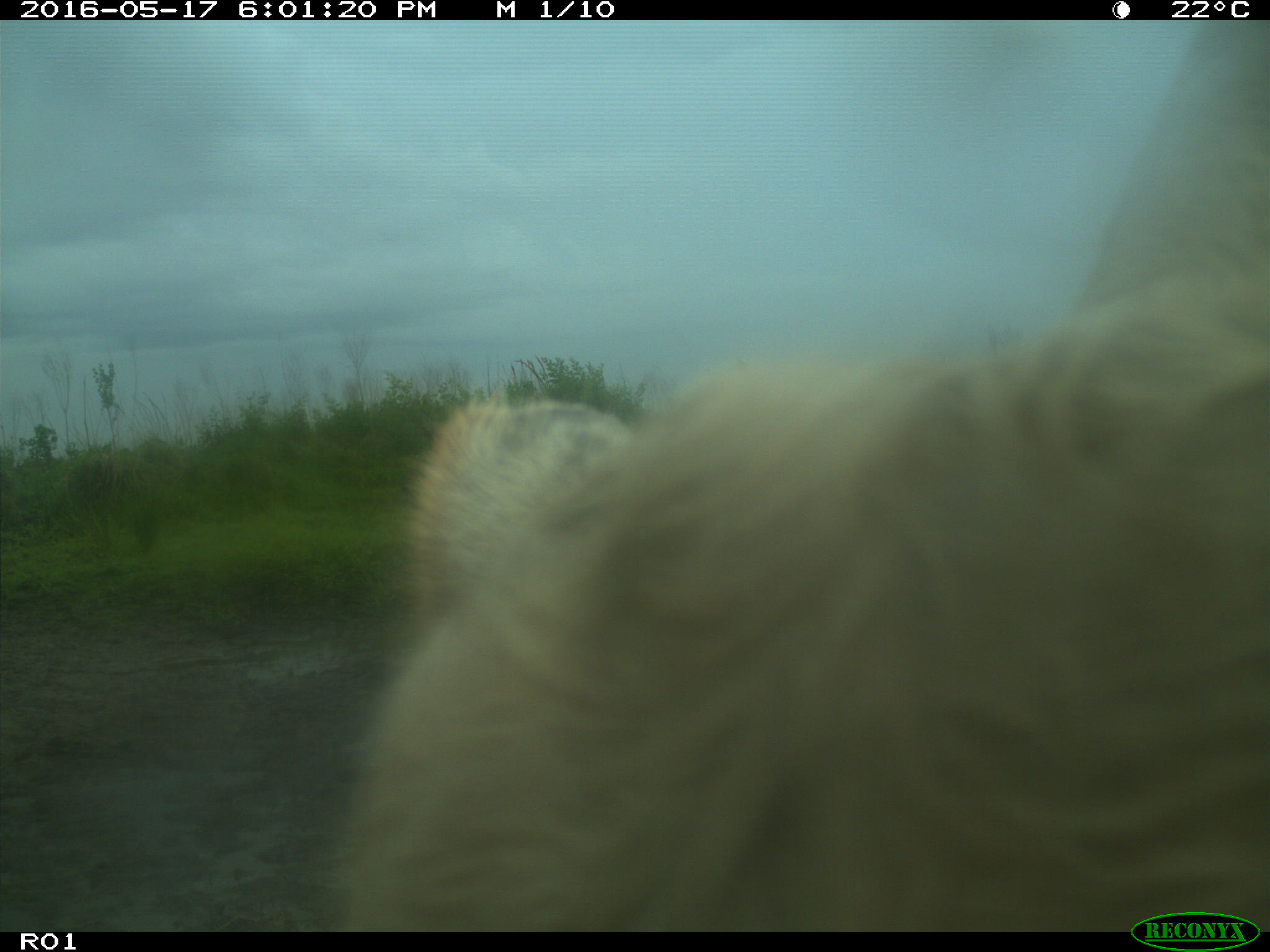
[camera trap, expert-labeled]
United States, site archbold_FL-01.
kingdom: Animalia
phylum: Chordata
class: Mammalia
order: Artiodactyla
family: Bovidae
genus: Bos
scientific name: Bos taurus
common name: domestic cow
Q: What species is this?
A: Bos taurus (domestic cow).